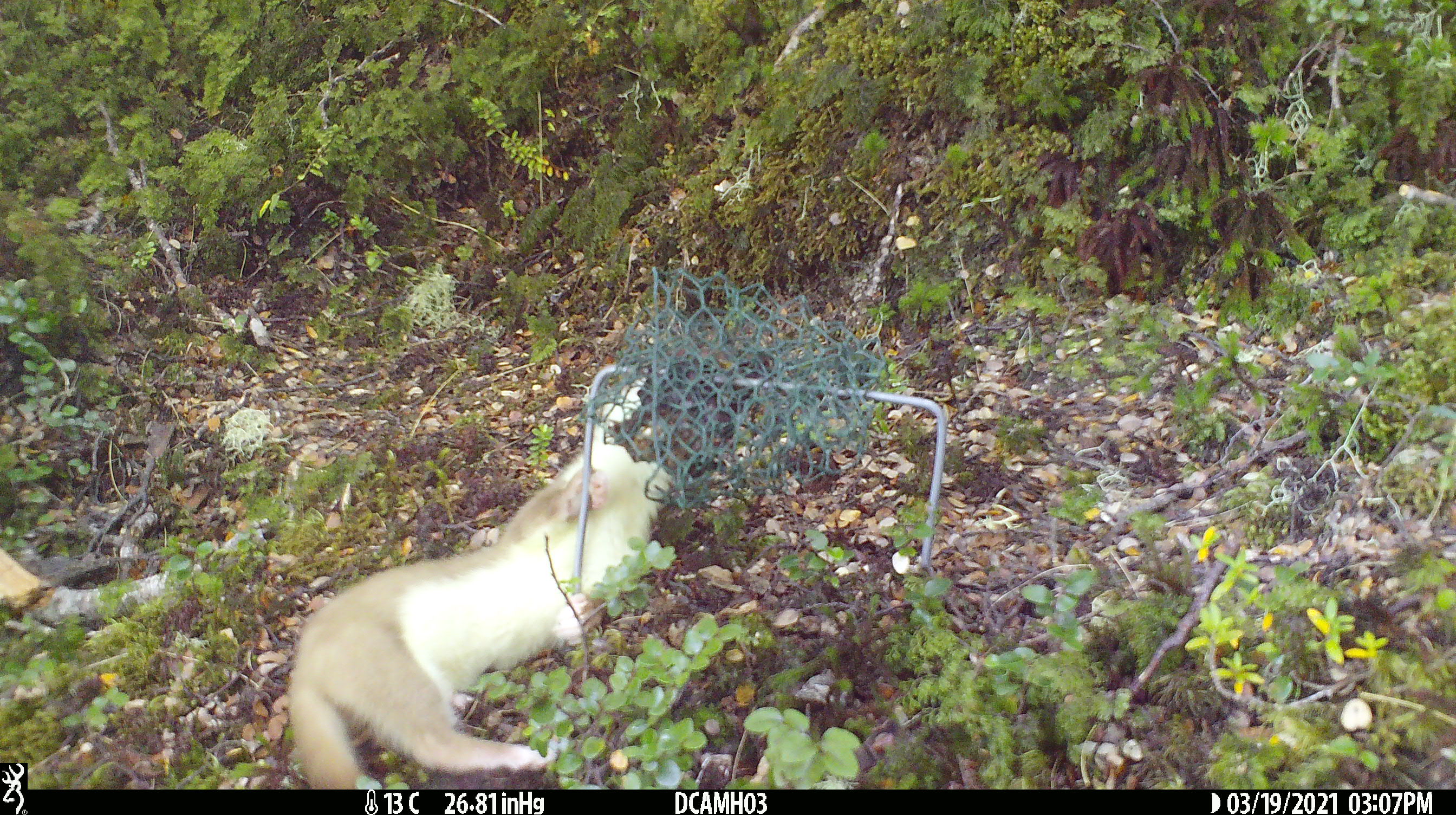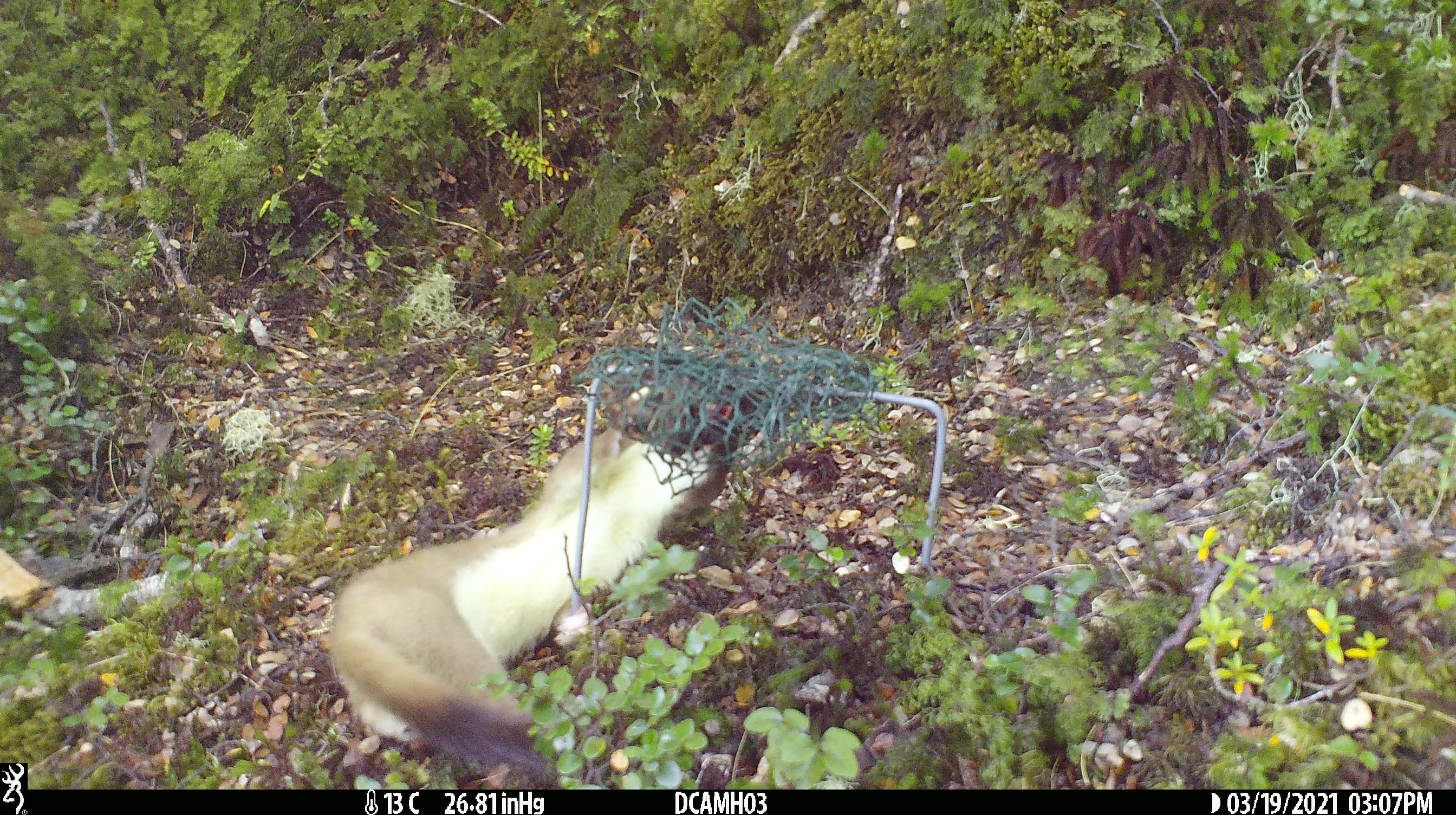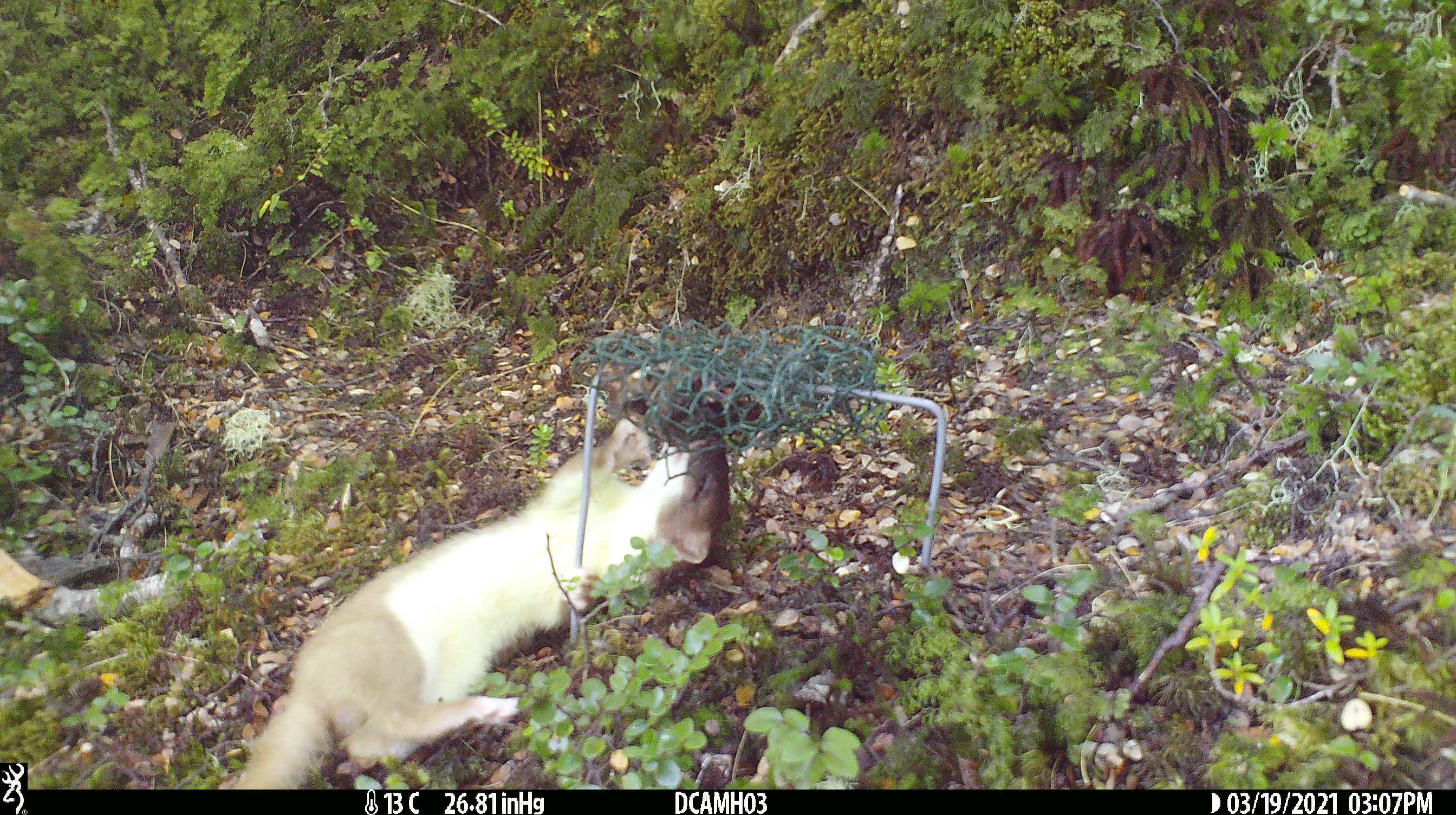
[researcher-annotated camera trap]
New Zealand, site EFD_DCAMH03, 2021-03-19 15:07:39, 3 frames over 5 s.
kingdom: Animalia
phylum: Chordata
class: Mammalia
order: Carnivora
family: Mustelidae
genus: Mustela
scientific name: Mustela erminea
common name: stoat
Stoat (Mustela erminea).